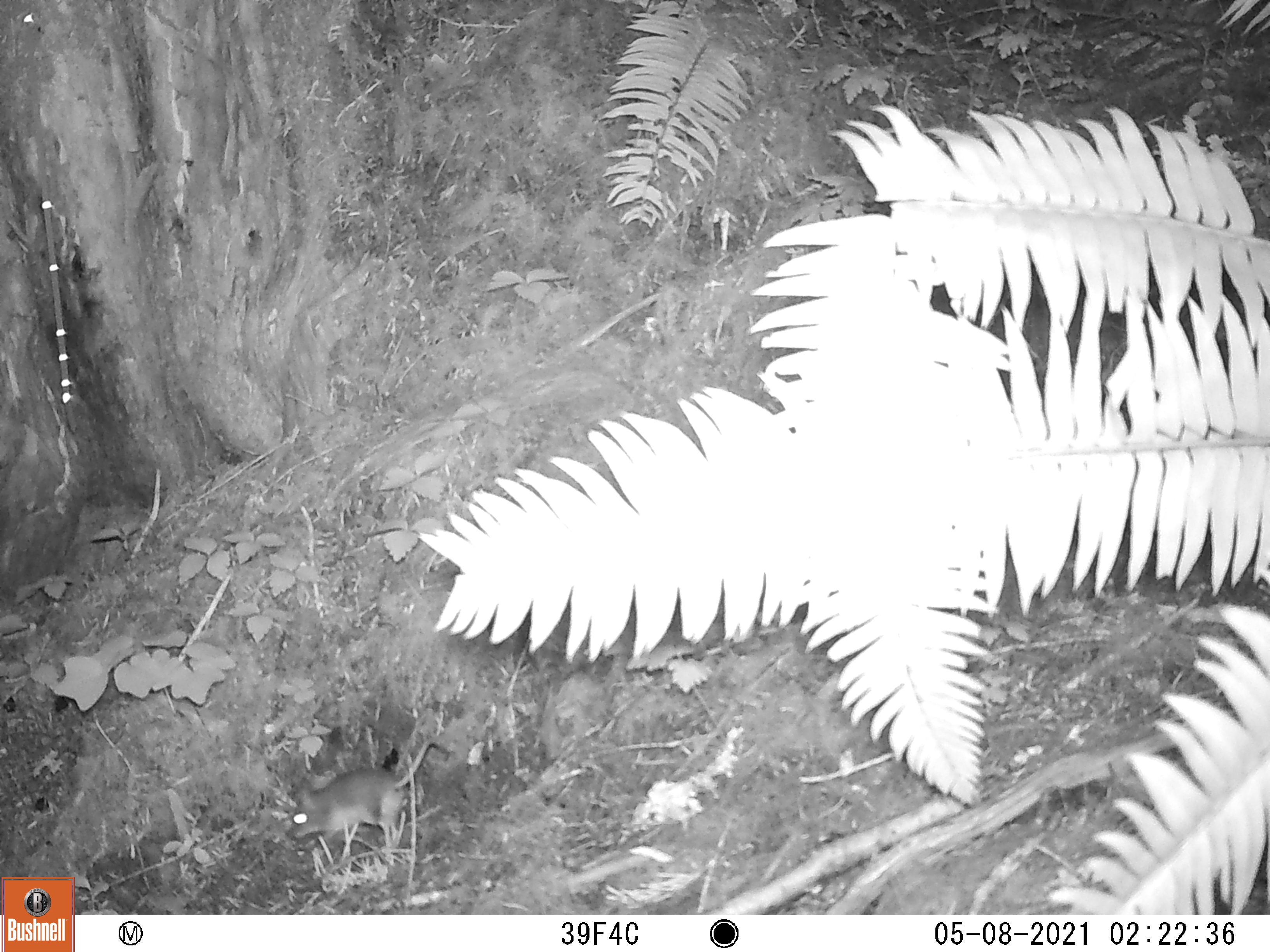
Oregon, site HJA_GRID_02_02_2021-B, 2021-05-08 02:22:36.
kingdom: Animalia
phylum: Chordata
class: Mammalia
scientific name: Mammalia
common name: small mammal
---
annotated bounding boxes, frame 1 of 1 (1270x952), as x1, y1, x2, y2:
small mammal: 264, 731, 467, 853